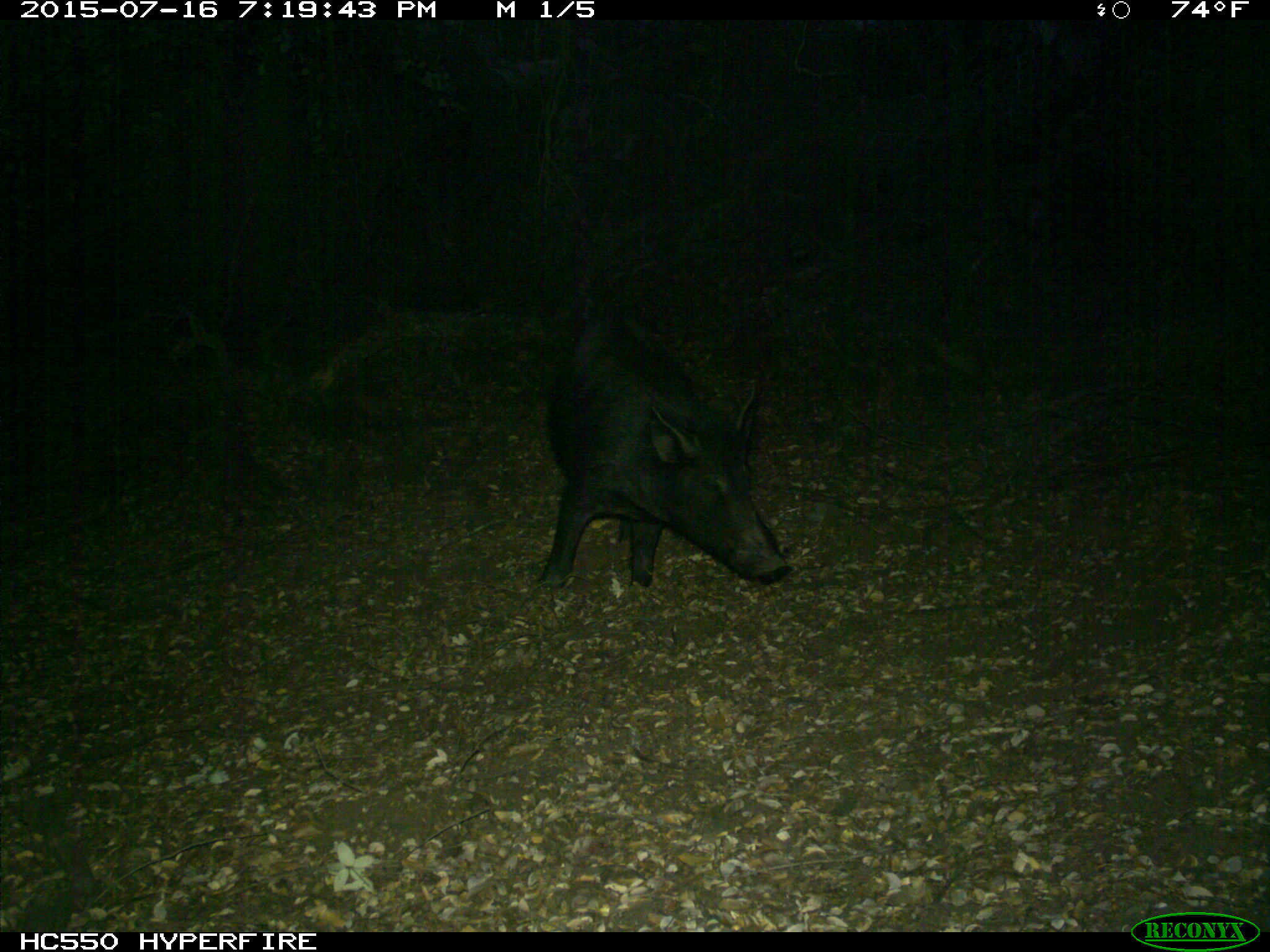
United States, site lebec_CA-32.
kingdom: Animalia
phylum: Chordata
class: Mammalia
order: Artiodactyla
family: Suidae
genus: Sus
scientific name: Sus scrofa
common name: wild boar